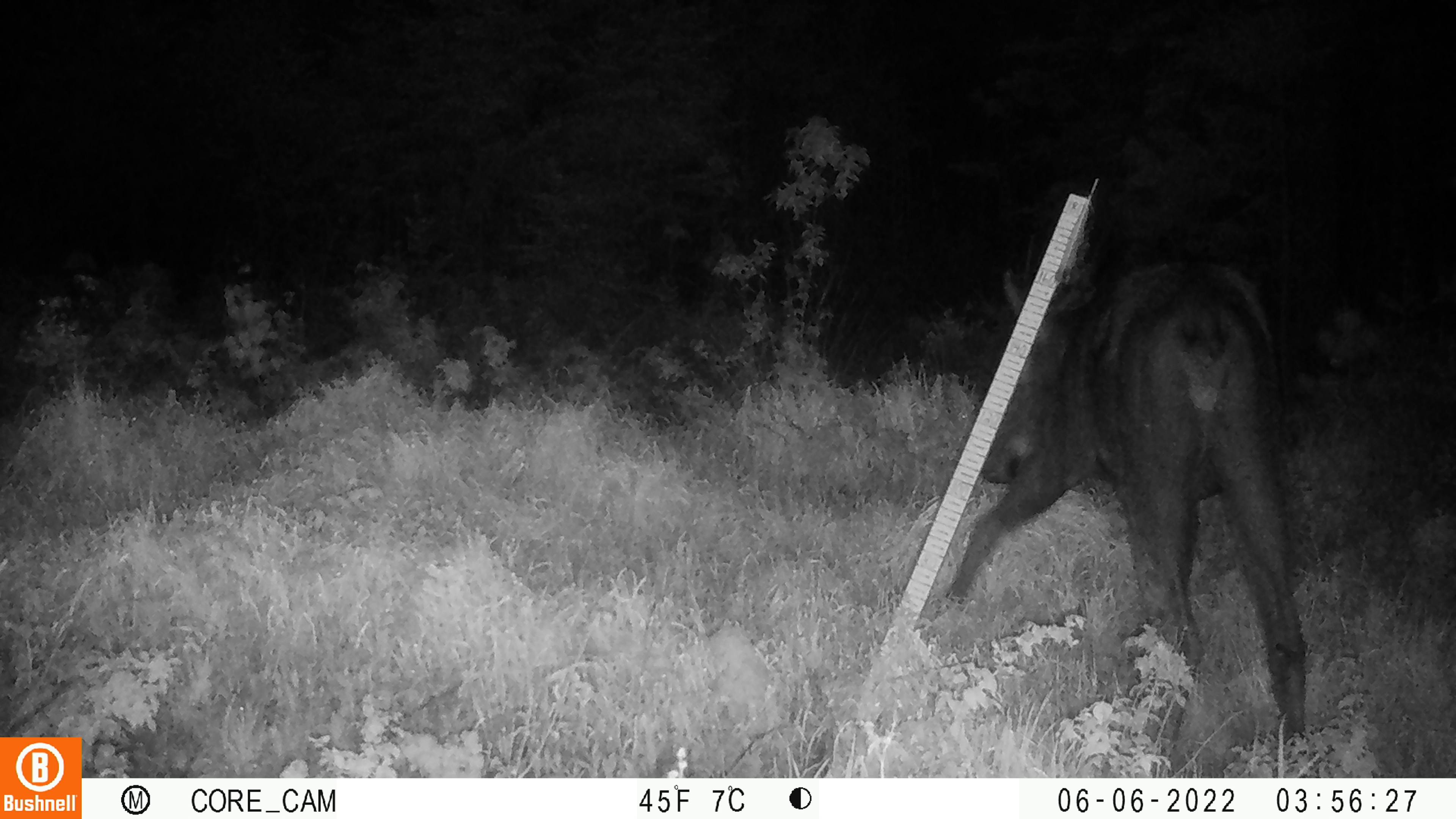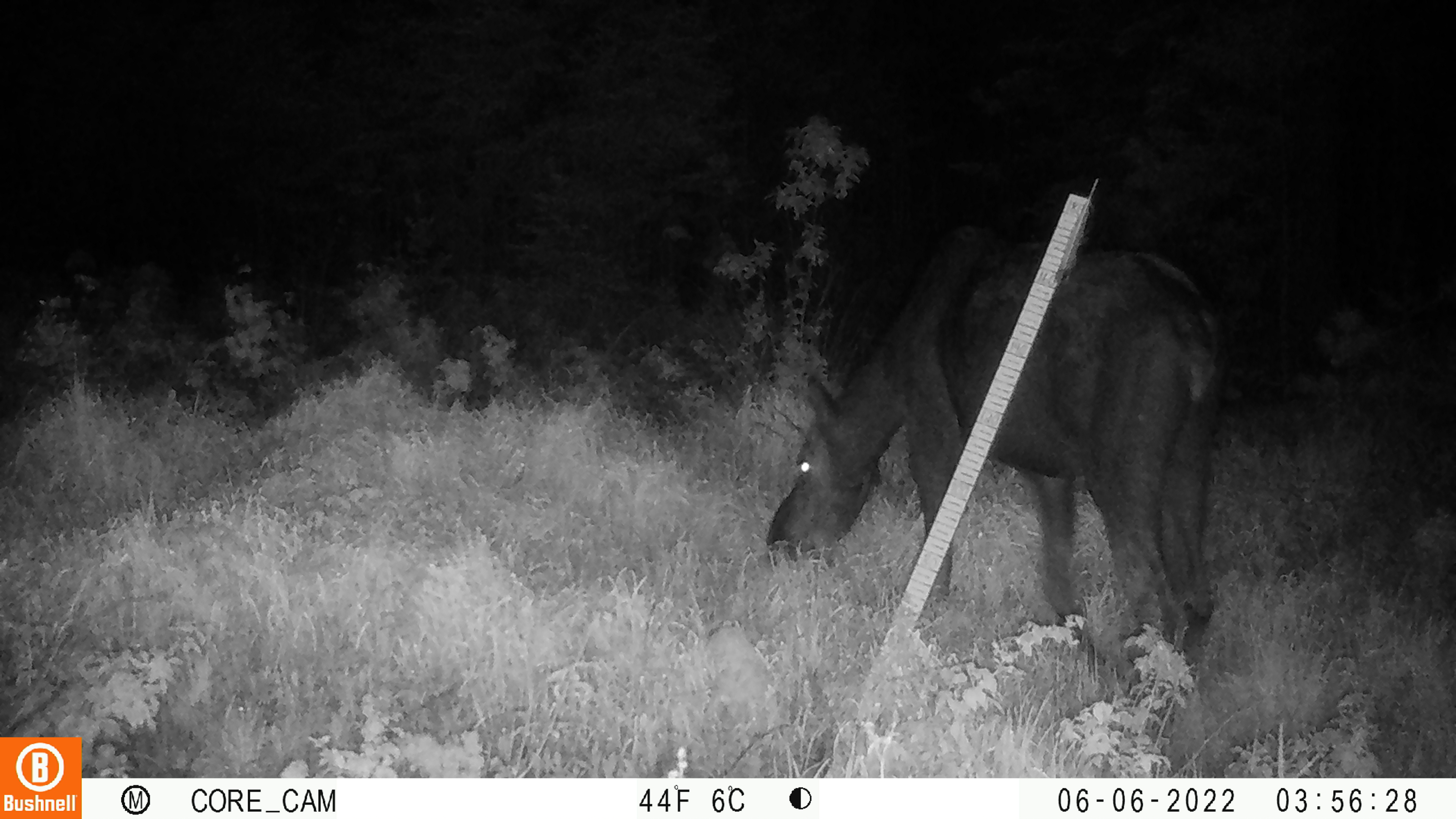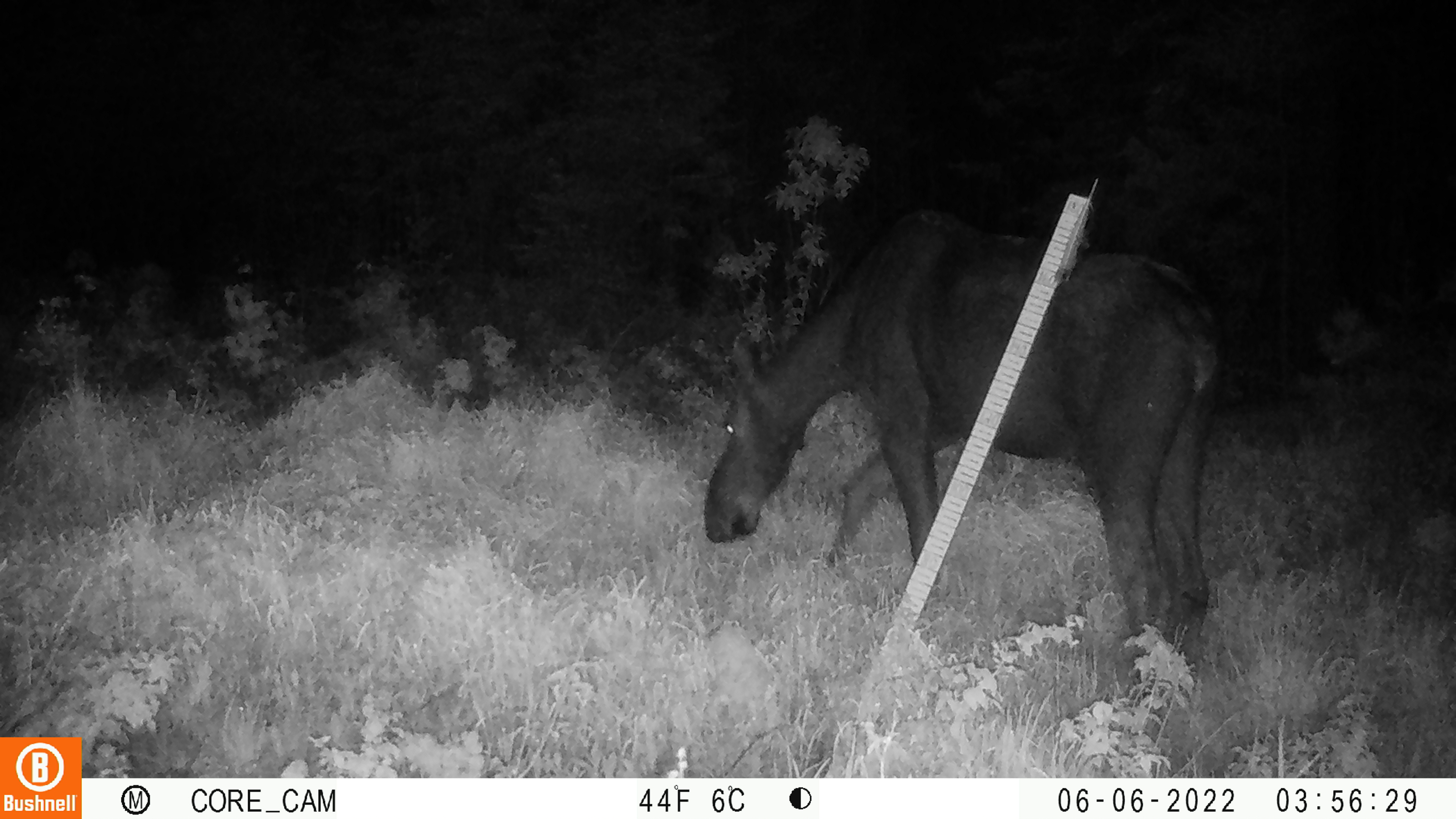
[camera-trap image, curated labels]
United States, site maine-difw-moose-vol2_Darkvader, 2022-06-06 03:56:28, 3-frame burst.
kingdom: Animalia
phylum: Chordata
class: Mammalia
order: Artiodactyla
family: Cervidae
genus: Alces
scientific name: Alces alces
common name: moose